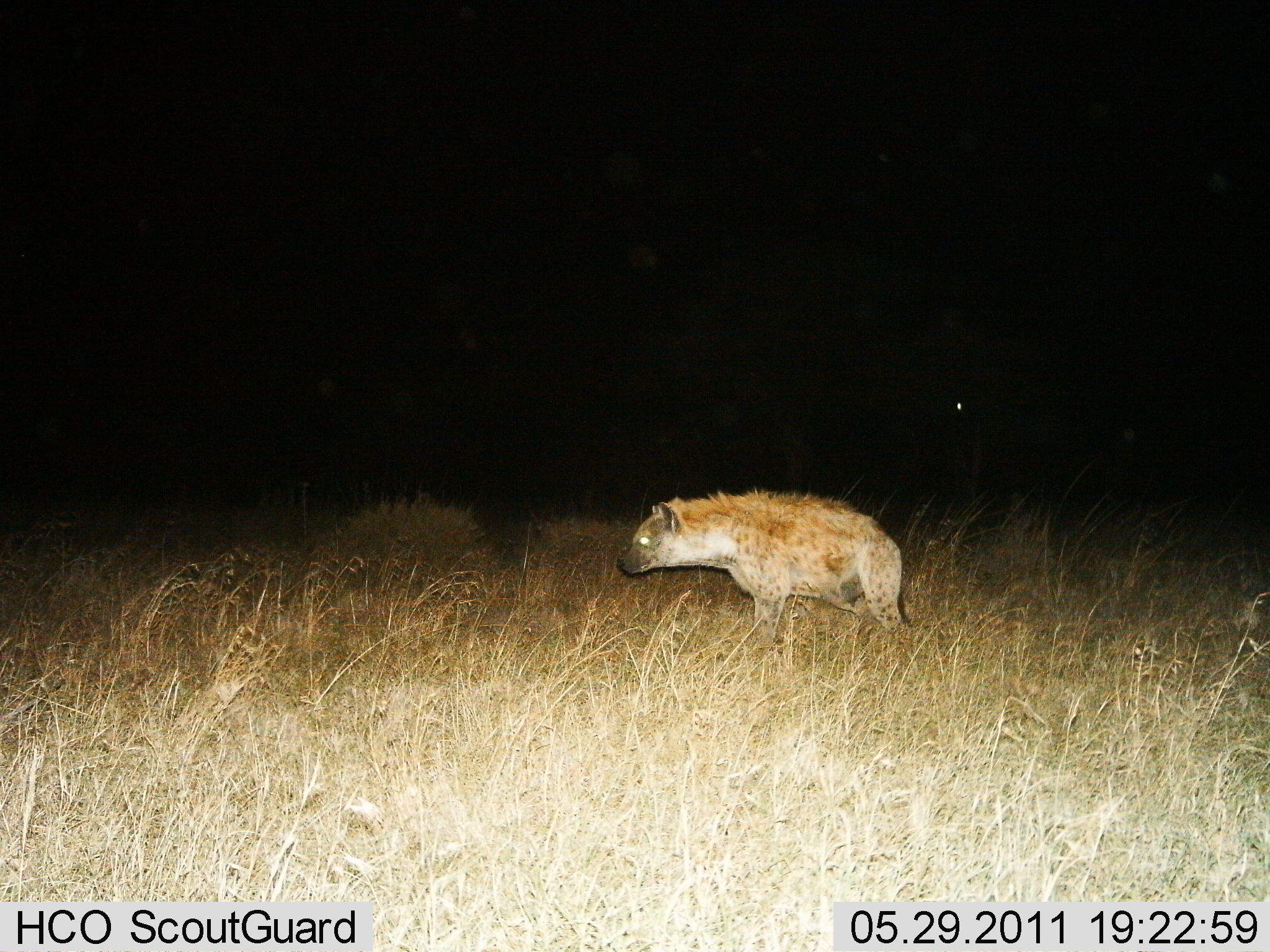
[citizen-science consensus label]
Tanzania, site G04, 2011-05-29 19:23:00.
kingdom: Animalia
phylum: Chordata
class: Mammalia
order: Carnivora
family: Hyaenidae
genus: Crocuta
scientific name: Crocuta crocuta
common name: spotted hyena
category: hyenaspotted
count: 1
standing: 38%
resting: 0%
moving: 62%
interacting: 0%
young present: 0%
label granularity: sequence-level